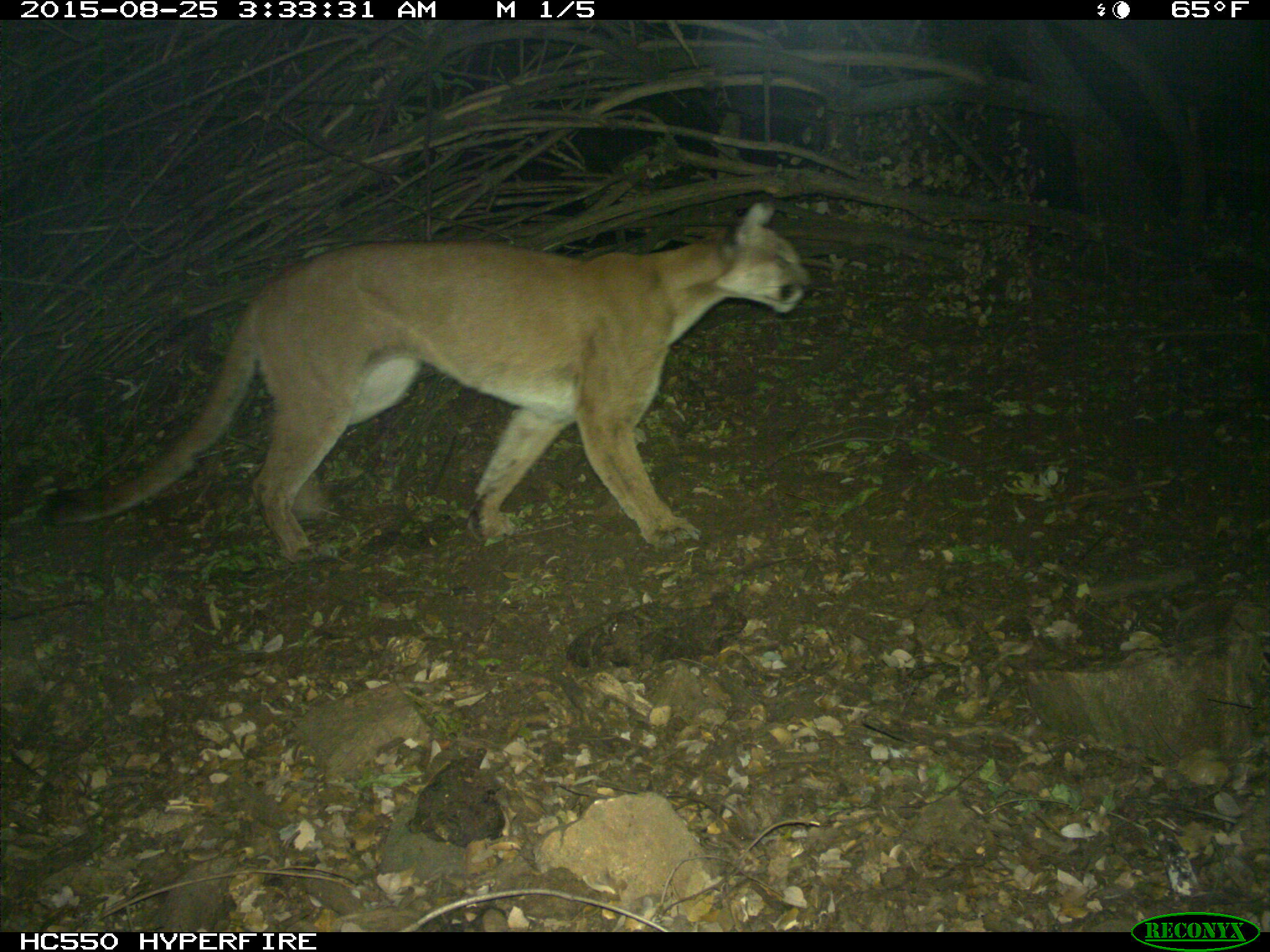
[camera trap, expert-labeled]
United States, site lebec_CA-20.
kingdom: Animalia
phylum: Chordata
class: Mammalia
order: Carnivora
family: Felidae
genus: Puma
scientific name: Puma concolor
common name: mountain lion